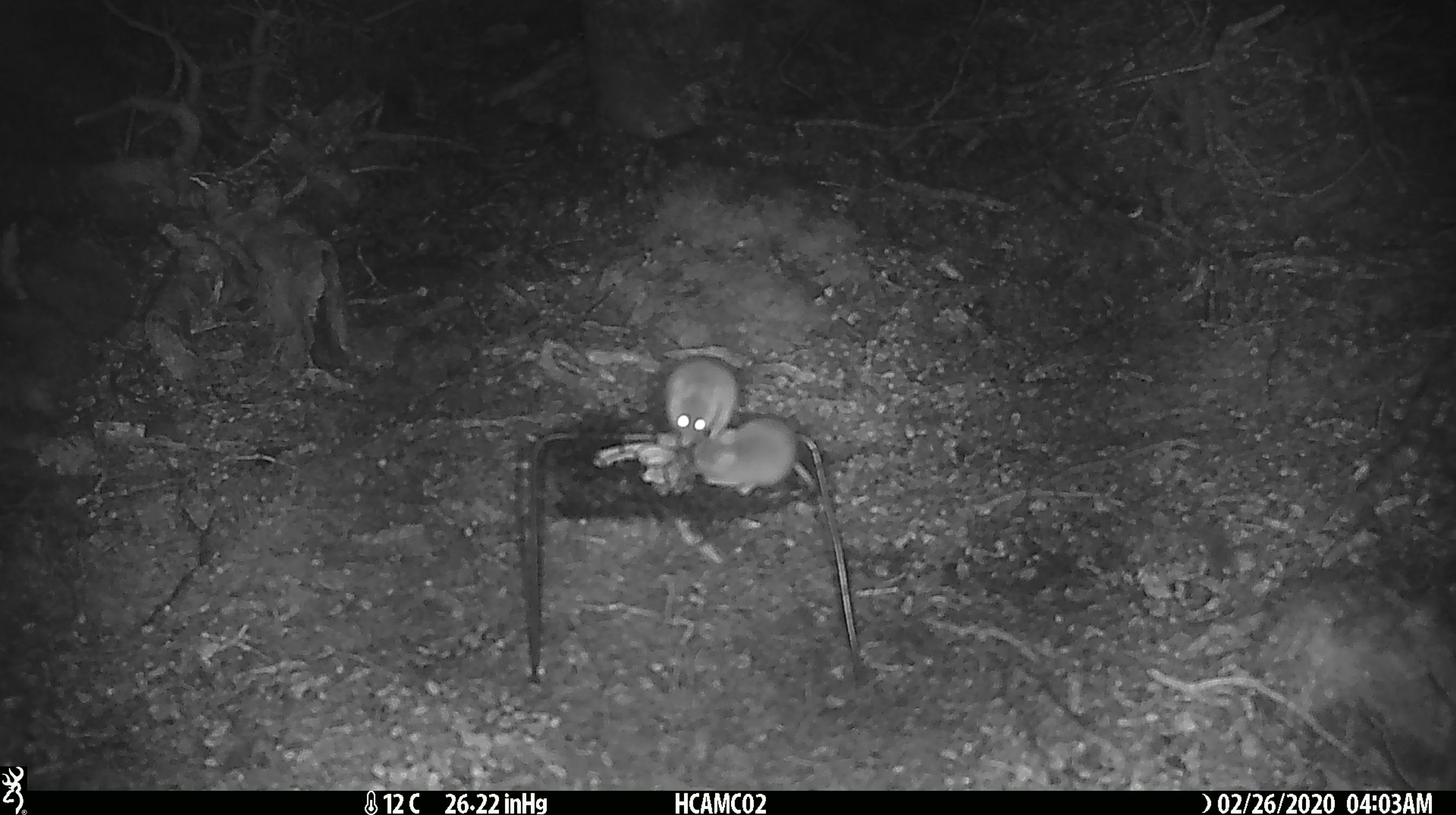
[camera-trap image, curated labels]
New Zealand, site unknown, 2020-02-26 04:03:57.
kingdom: Animalia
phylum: Chordata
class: Mammalia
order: Rodentia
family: Muridae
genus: Mus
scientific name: Mus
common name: mouse